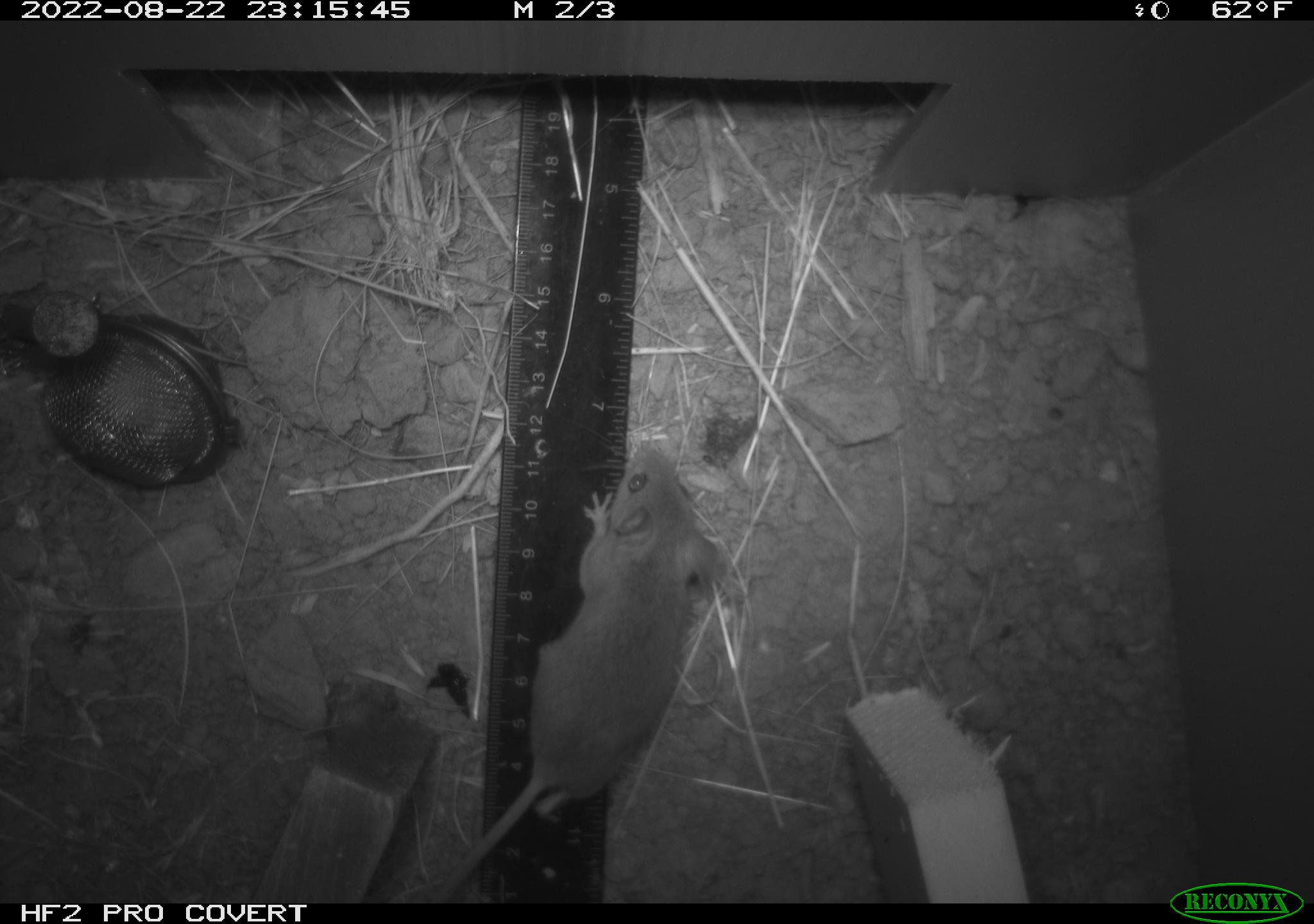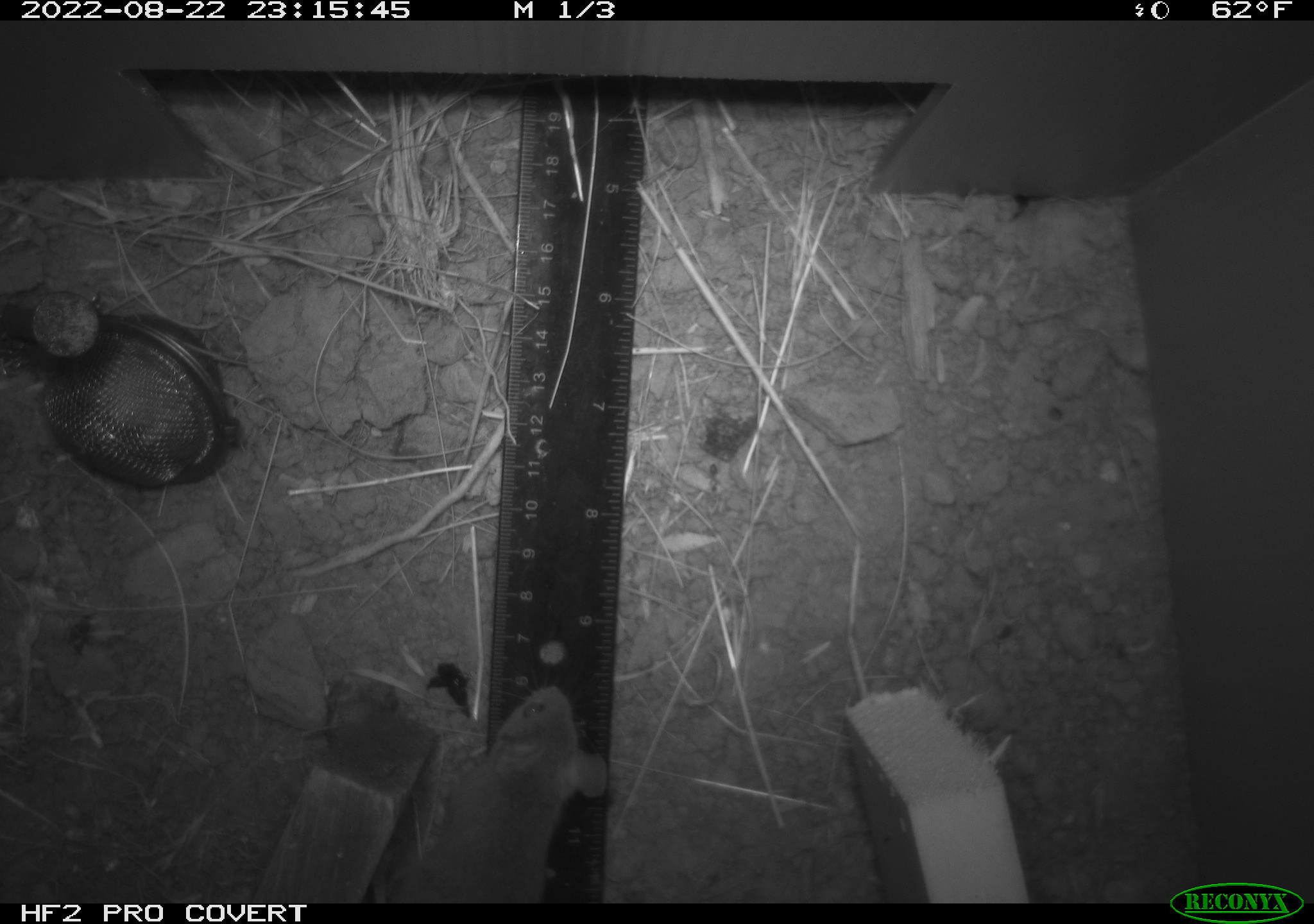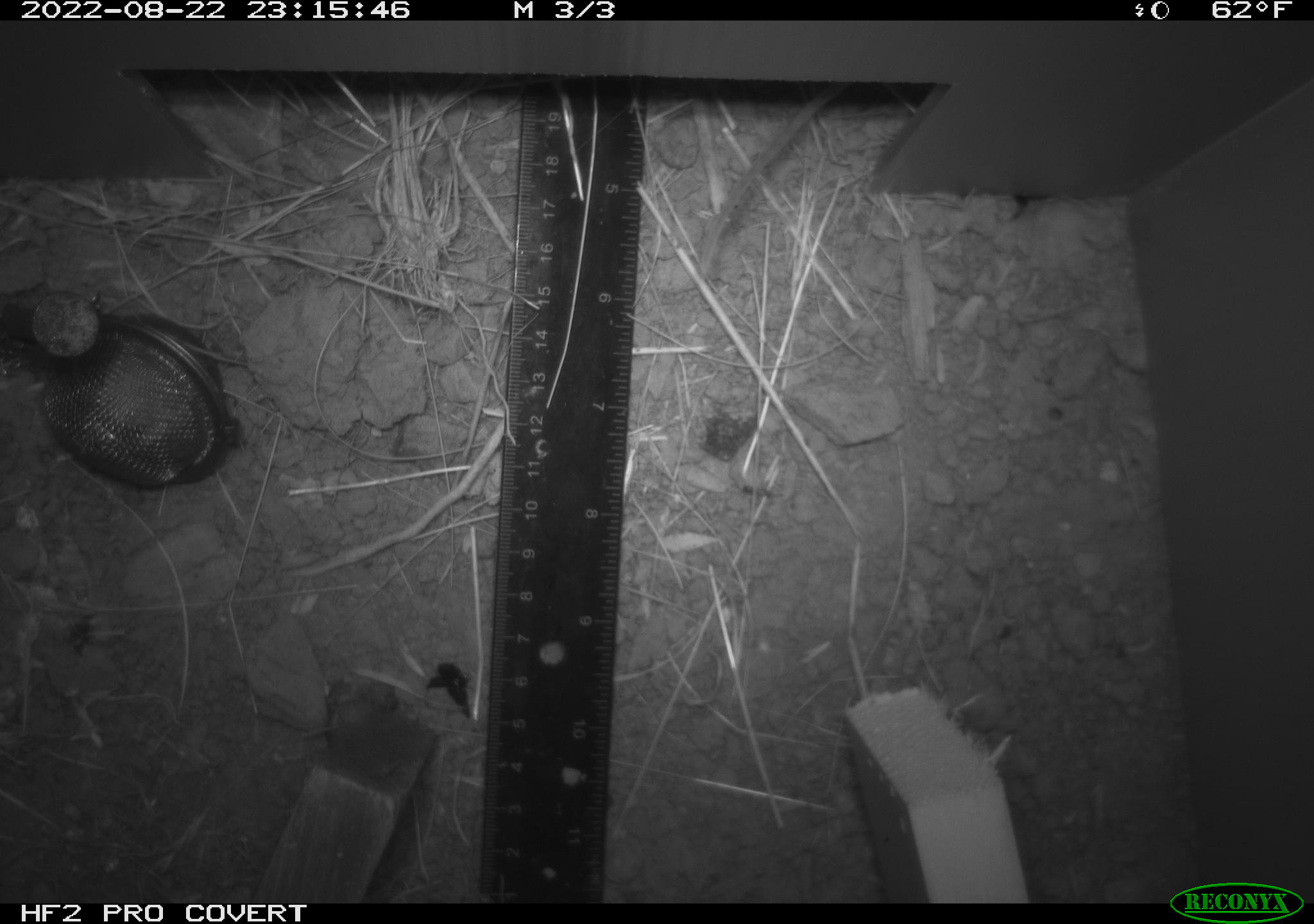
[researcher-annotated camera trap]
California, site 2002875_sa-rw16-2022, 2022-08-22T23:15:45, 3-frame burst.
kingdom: Animalia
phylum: Chordata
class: Mammalia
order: Rodentia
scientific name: Rodentia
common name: mouse species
Mouse species (Rodentia).